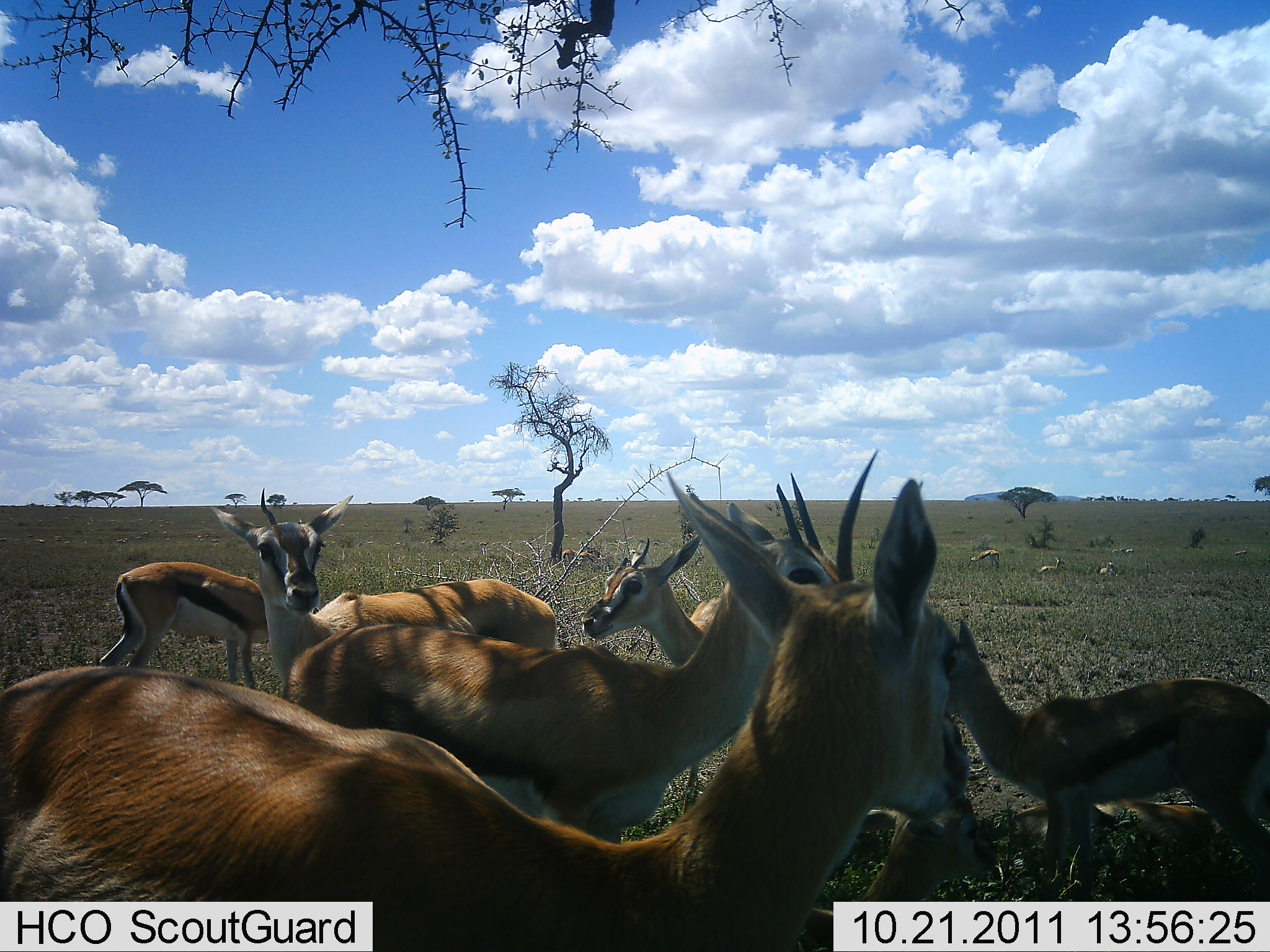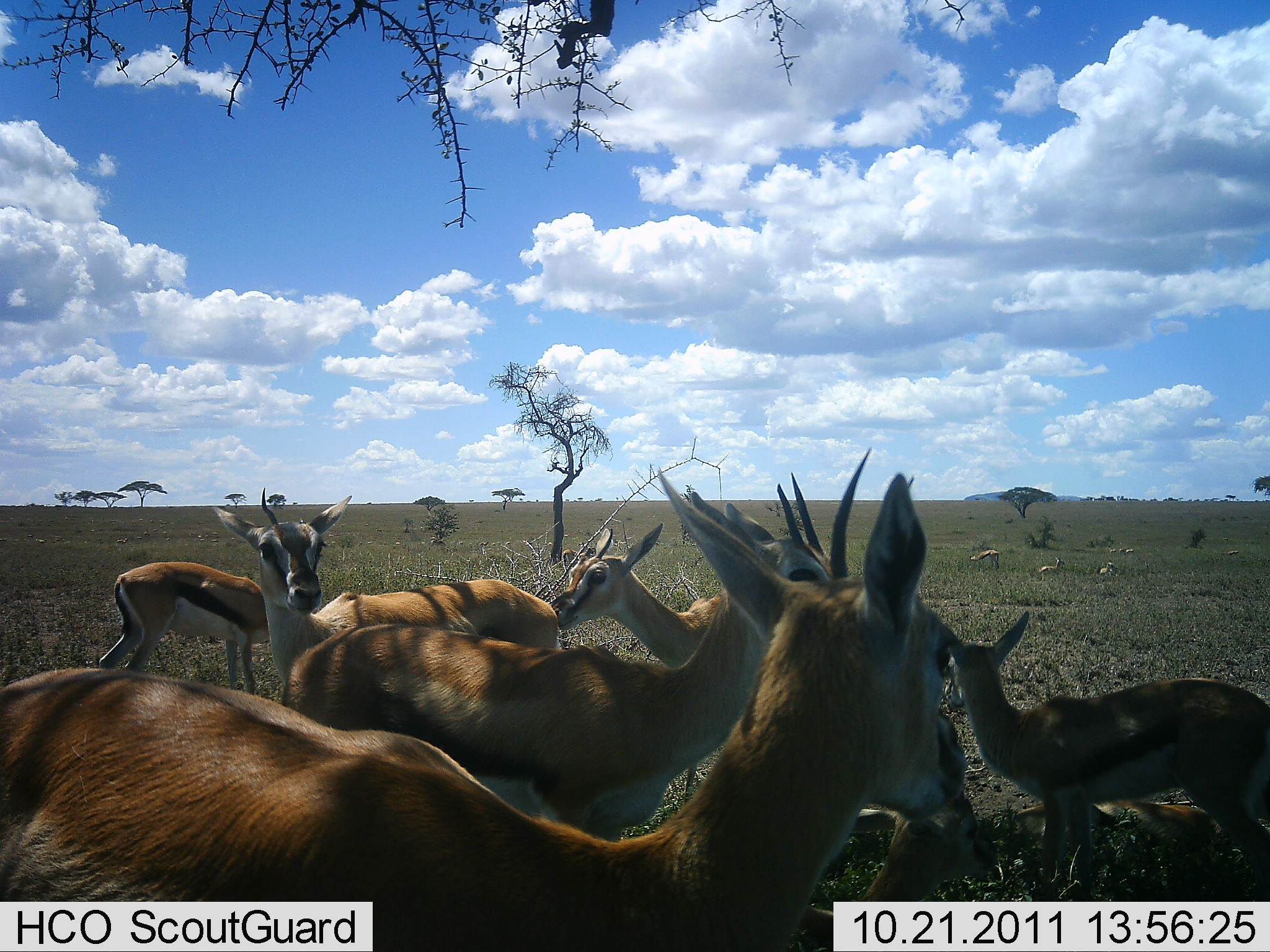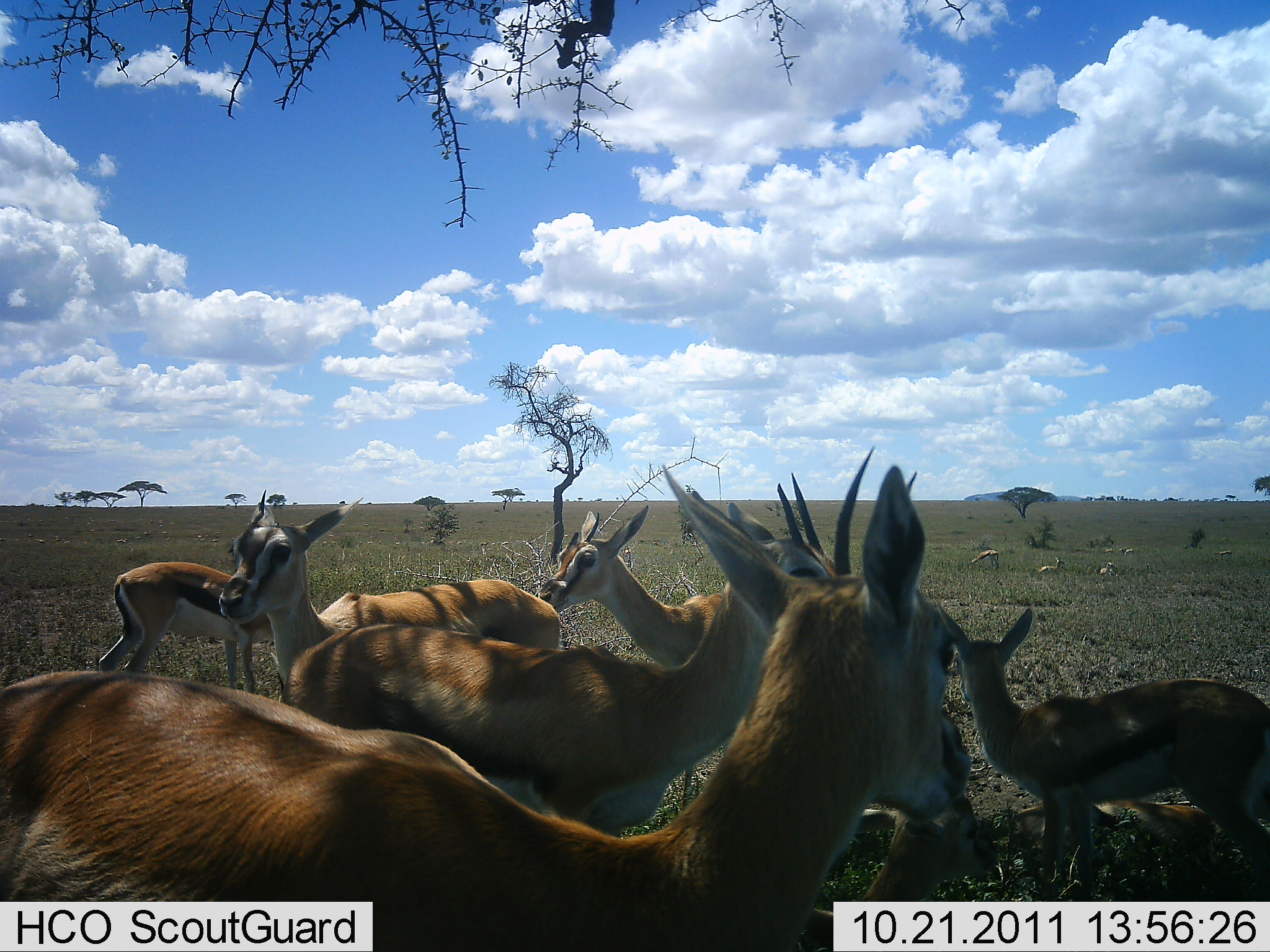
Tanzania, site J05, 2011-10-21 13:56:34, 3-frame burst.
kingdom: Animalia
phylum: Chordata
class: Mammalia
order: Artiodactyla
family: Bovidae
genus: Eudorcas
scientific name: Eudorcas thomsonii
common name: thomson's gazelle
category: gazellethomsons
Gazellethomsons (thomson's gazelle) (Eudorcas thomsonii), count 8. Behavior (volunteer vote fractions): standing 90%, resting 50%, moving 0%, interacting 20%. Young present (vote fraction): 40%. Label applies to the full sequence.